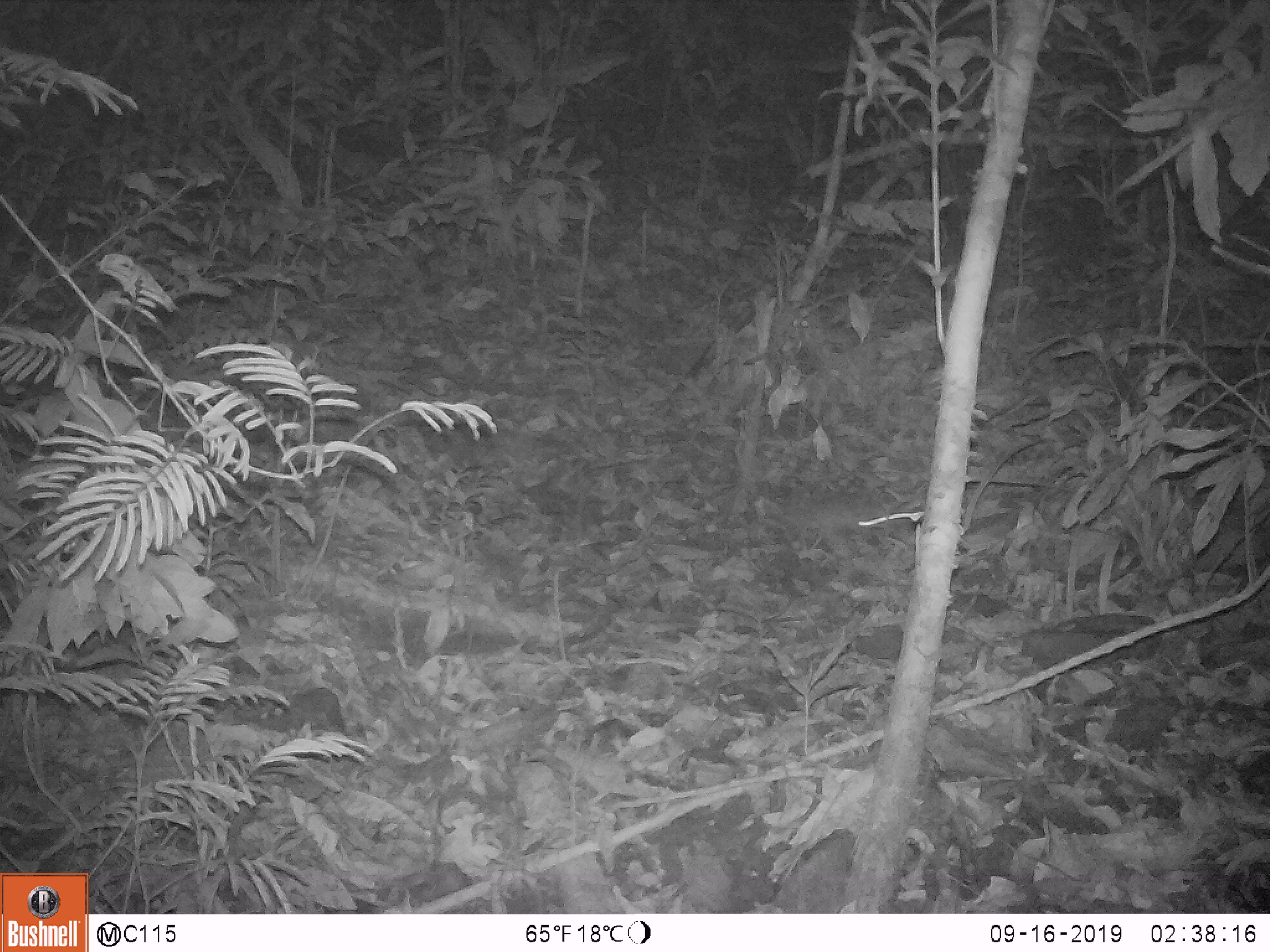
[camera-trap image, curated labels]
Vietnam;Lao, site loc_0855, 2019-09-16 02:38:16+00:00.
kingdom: Animalia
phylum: Chordata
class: Mammalia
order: Rodentia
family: Muridae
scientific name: Muridae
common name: old-world mice and rats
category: unidentified murid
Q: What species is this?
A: Unidentified murid (old-world mice and rats) (Muridae).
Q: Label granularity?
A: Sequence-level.